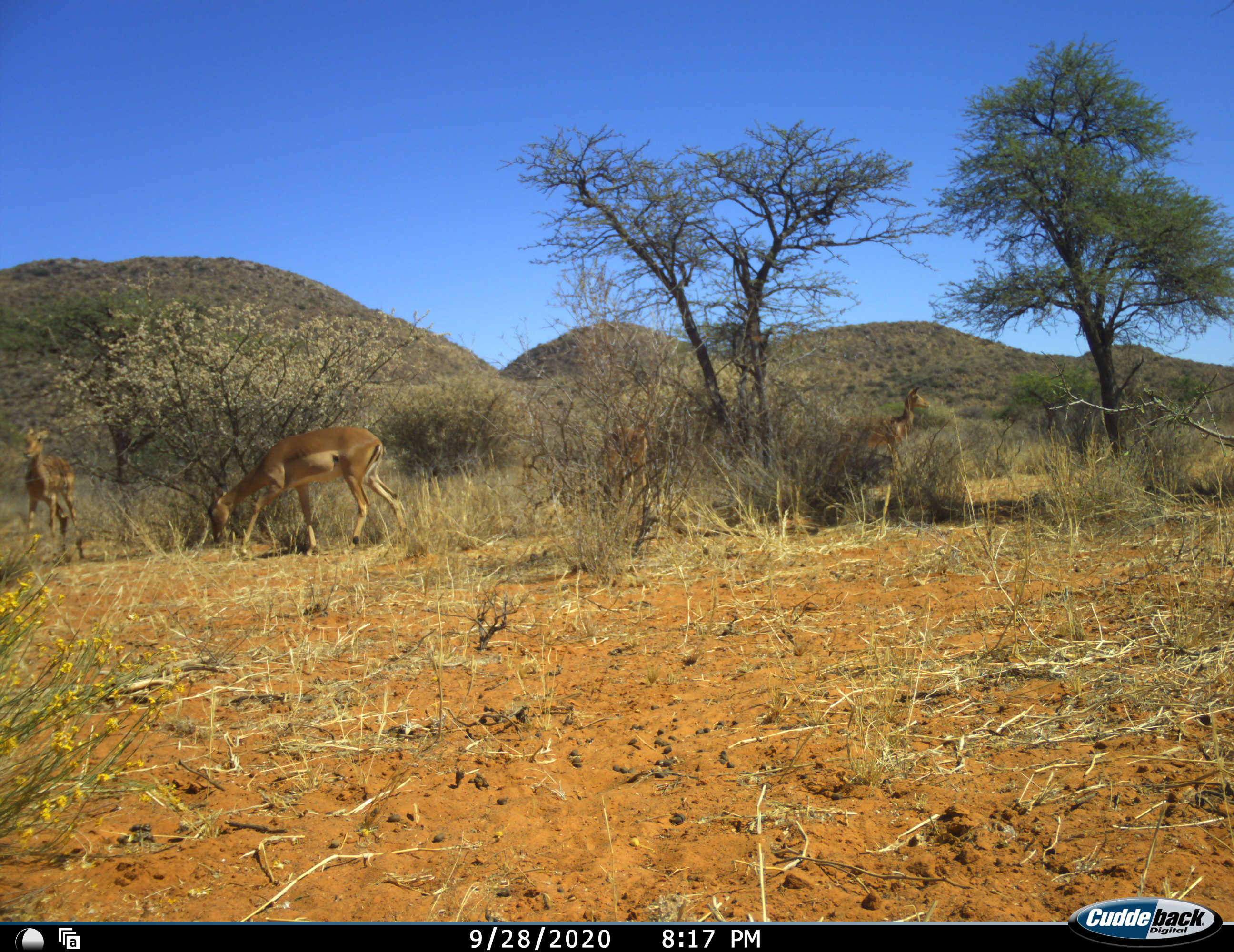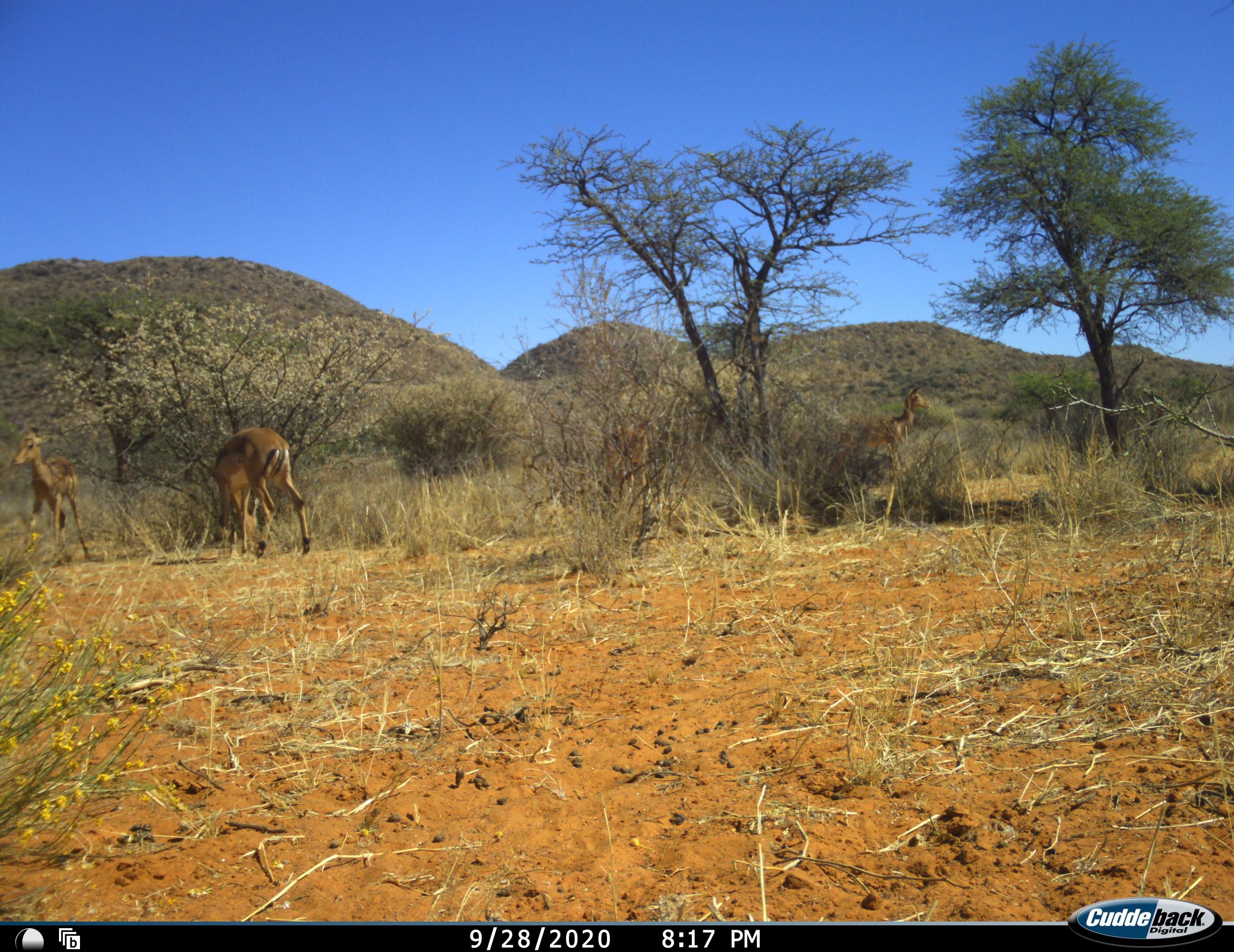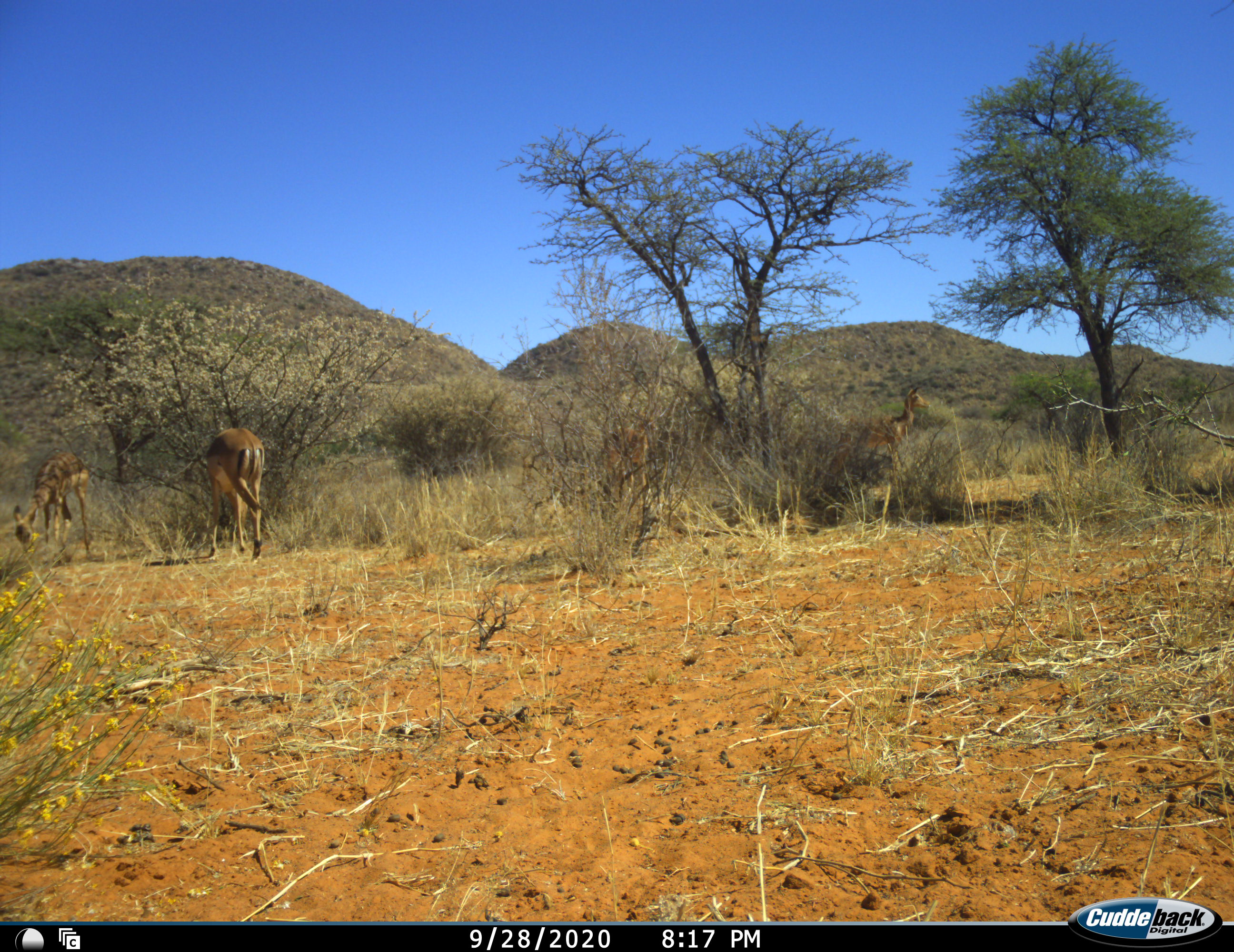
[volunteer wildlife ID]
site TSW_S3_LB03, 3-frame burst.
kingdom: Animalia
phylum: Chordata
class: Mammalia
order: Artiodactyla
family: Bovidae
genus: Aepyceros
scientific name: Aepyceros melampus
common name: impala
Impala (Aepyceros melampus), count 4. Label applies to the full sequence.